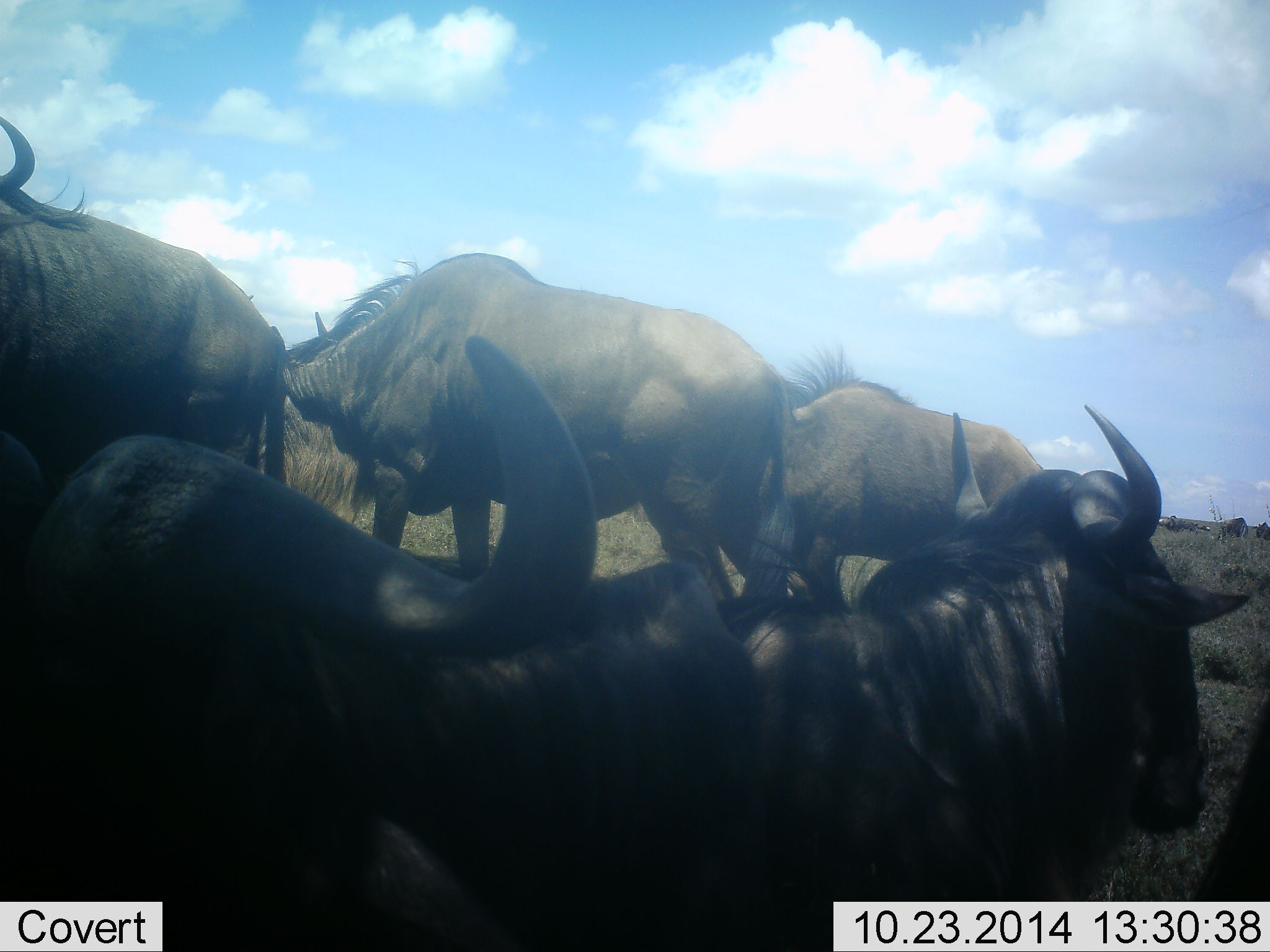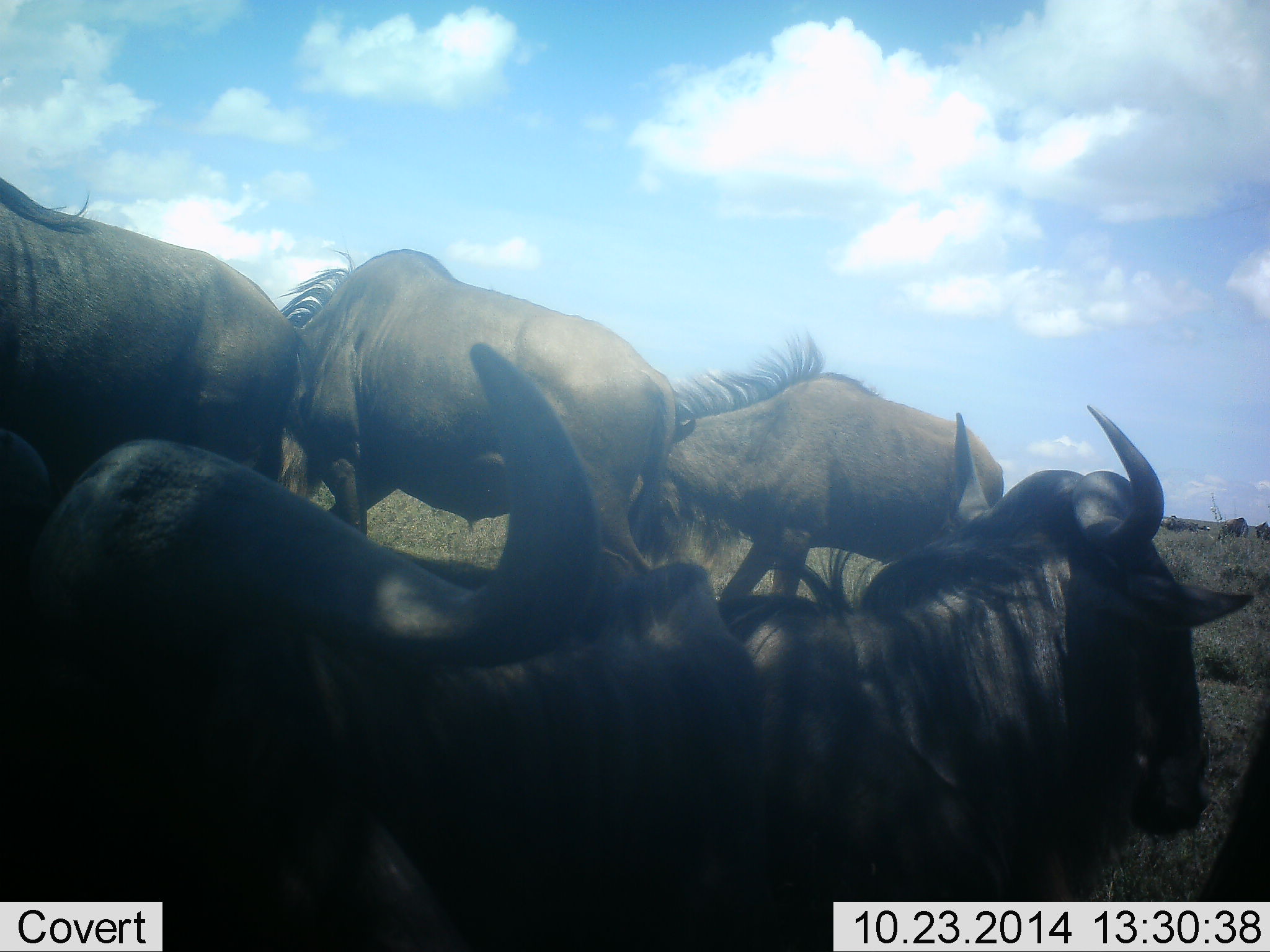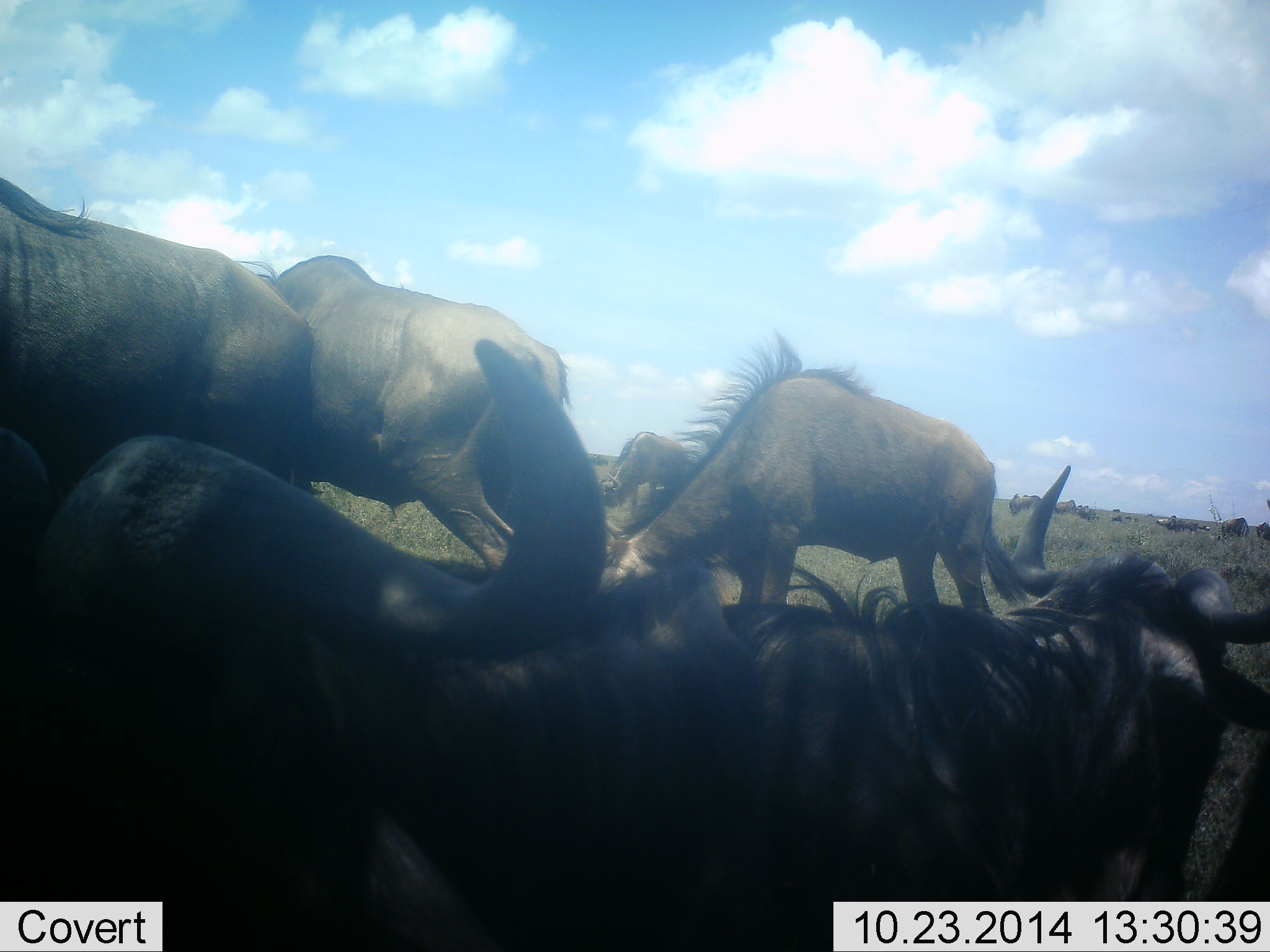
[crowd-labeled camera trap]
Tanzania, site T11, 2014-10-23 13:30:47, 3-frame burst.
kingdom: Animalia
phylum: Chordata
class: Mammalia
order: Artiodactyla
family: Bovidae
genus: Connochaetes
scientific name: Connochaetes taurinus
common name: blue wildebeest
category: wildebeest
Wildebeest (blue wildebeest) (Connochaetes taurinus), count 6. Behavior (volunteer vote fractions): standing 50%, resting 50%, moving 40%, interacting 10%. Young present (vote fraction): 0%. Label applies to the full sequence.